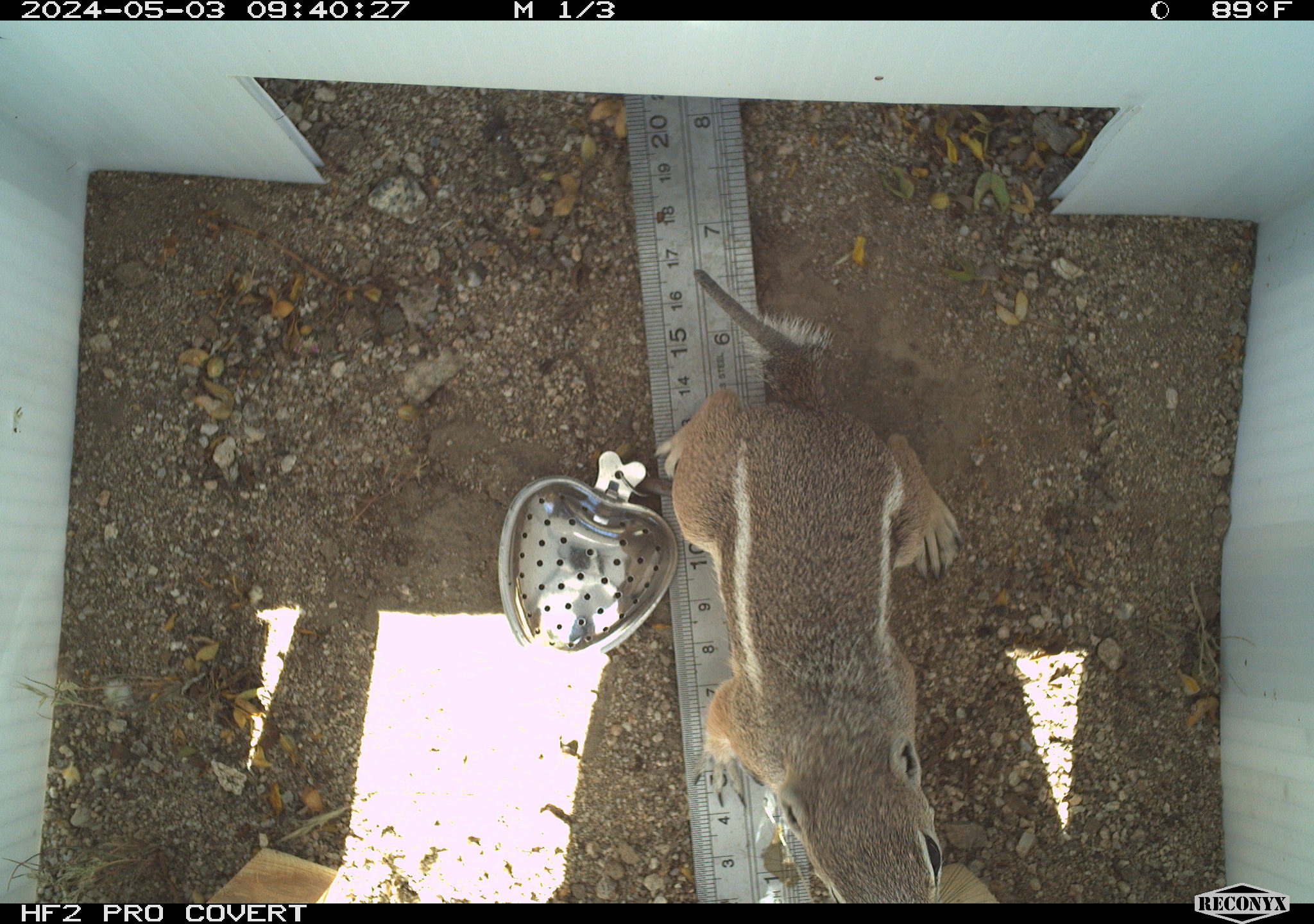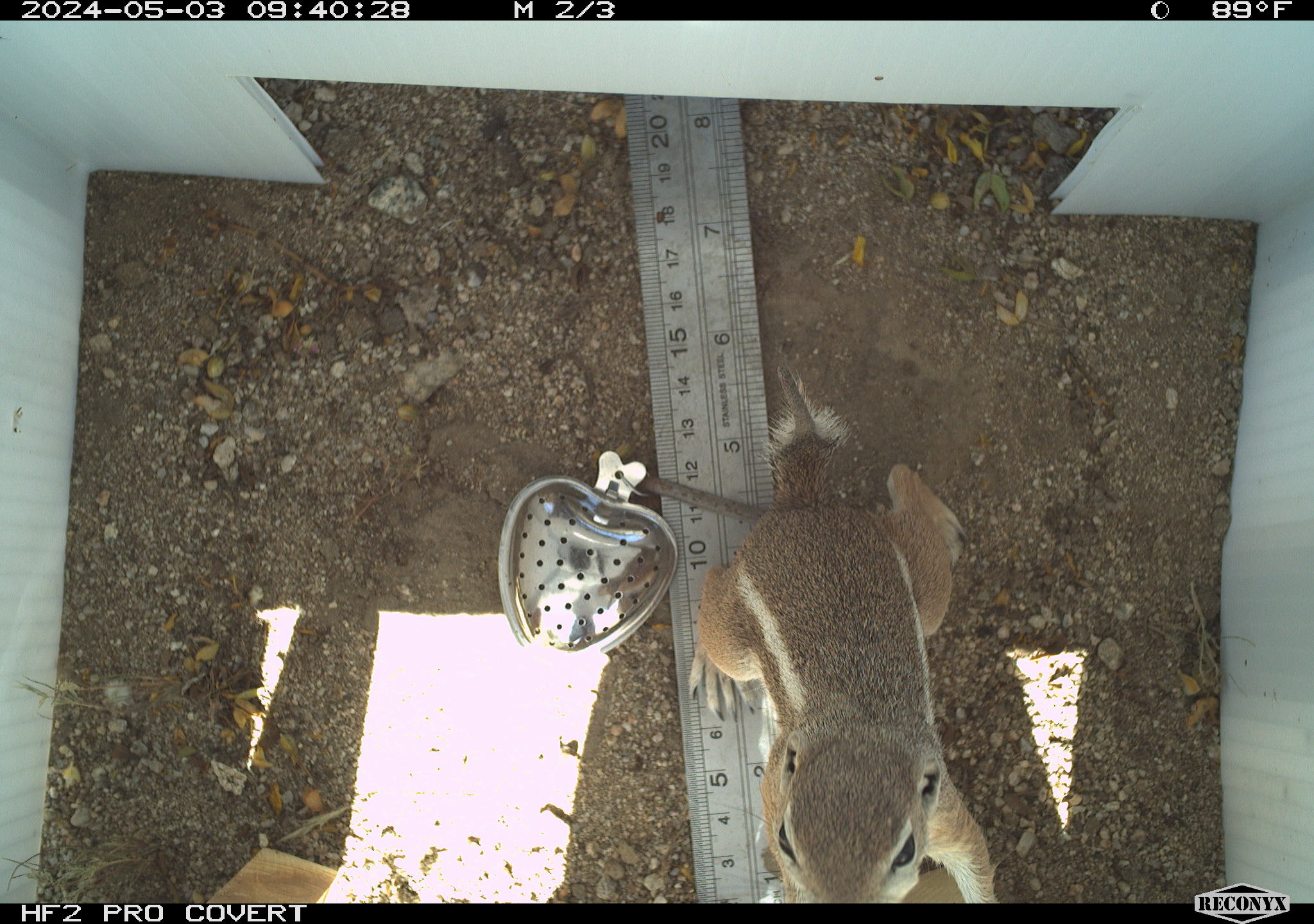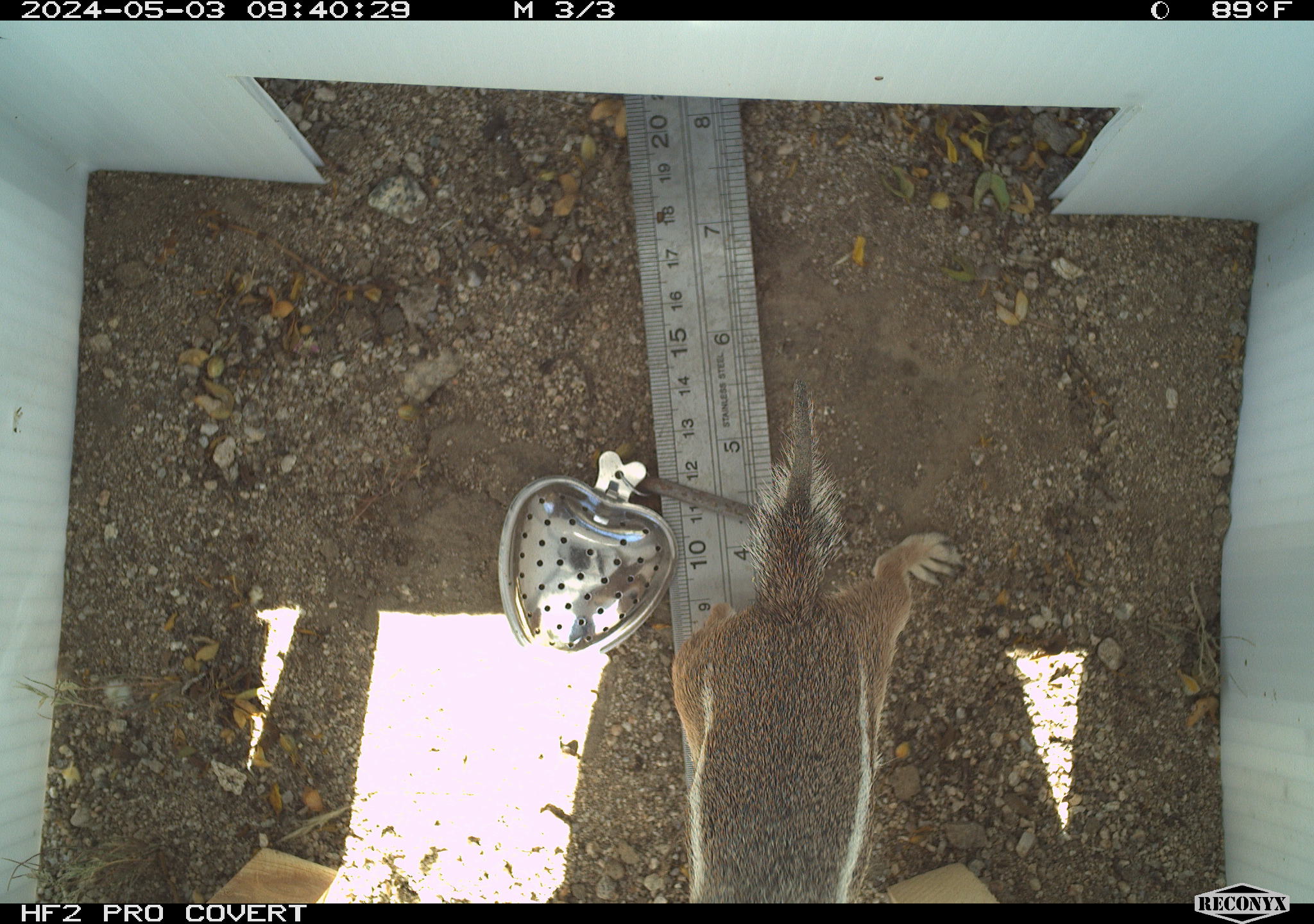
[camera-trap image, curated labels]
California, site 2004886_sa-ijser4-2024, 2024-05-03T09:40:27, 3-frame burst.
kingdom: Animalia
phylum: Chordata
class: Mammalia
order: Rodentia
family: Sciuridae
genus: Ammospermophilus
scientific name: Ammospermophilus leucurus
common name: white-tailed antelope squirrel